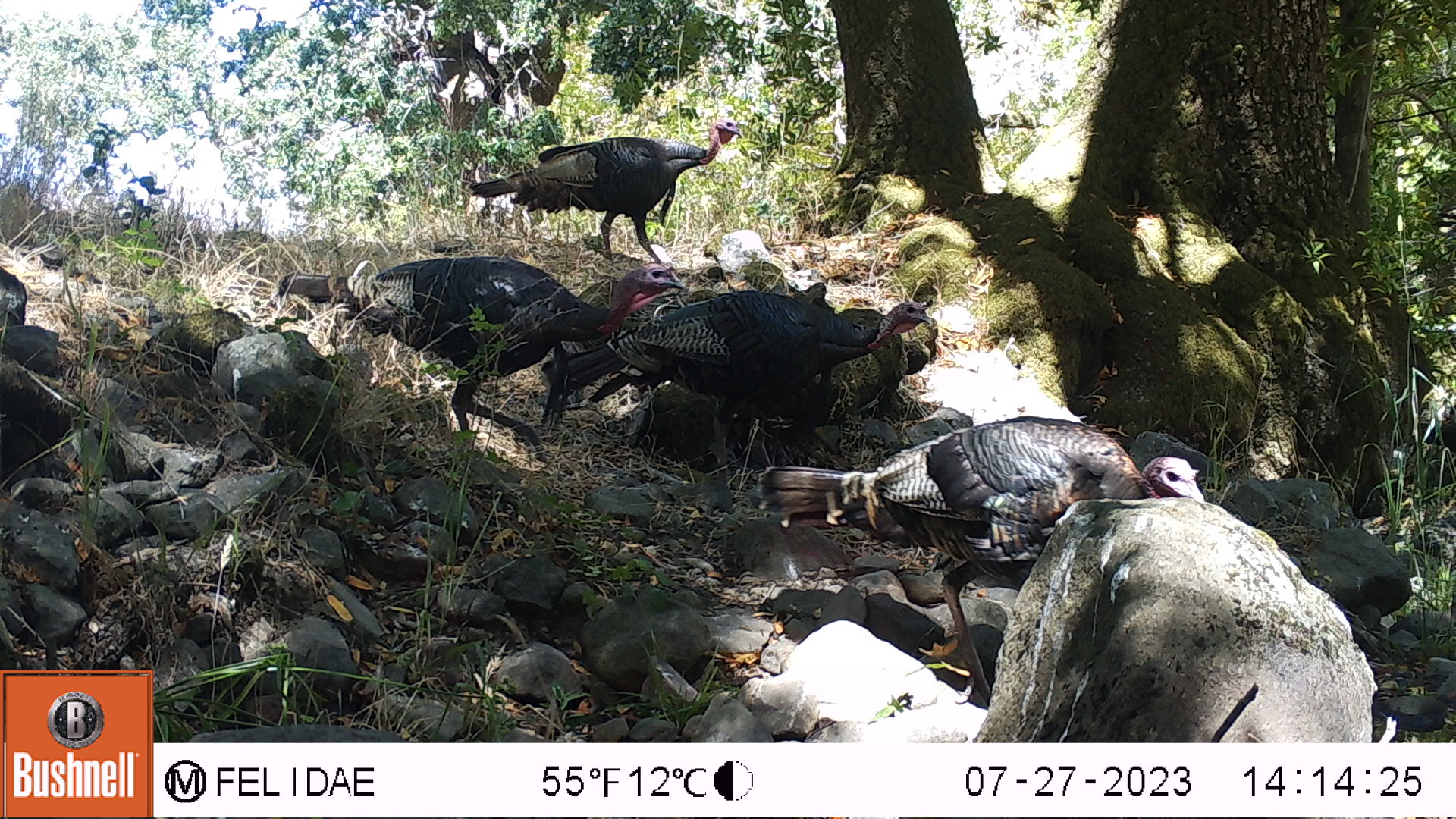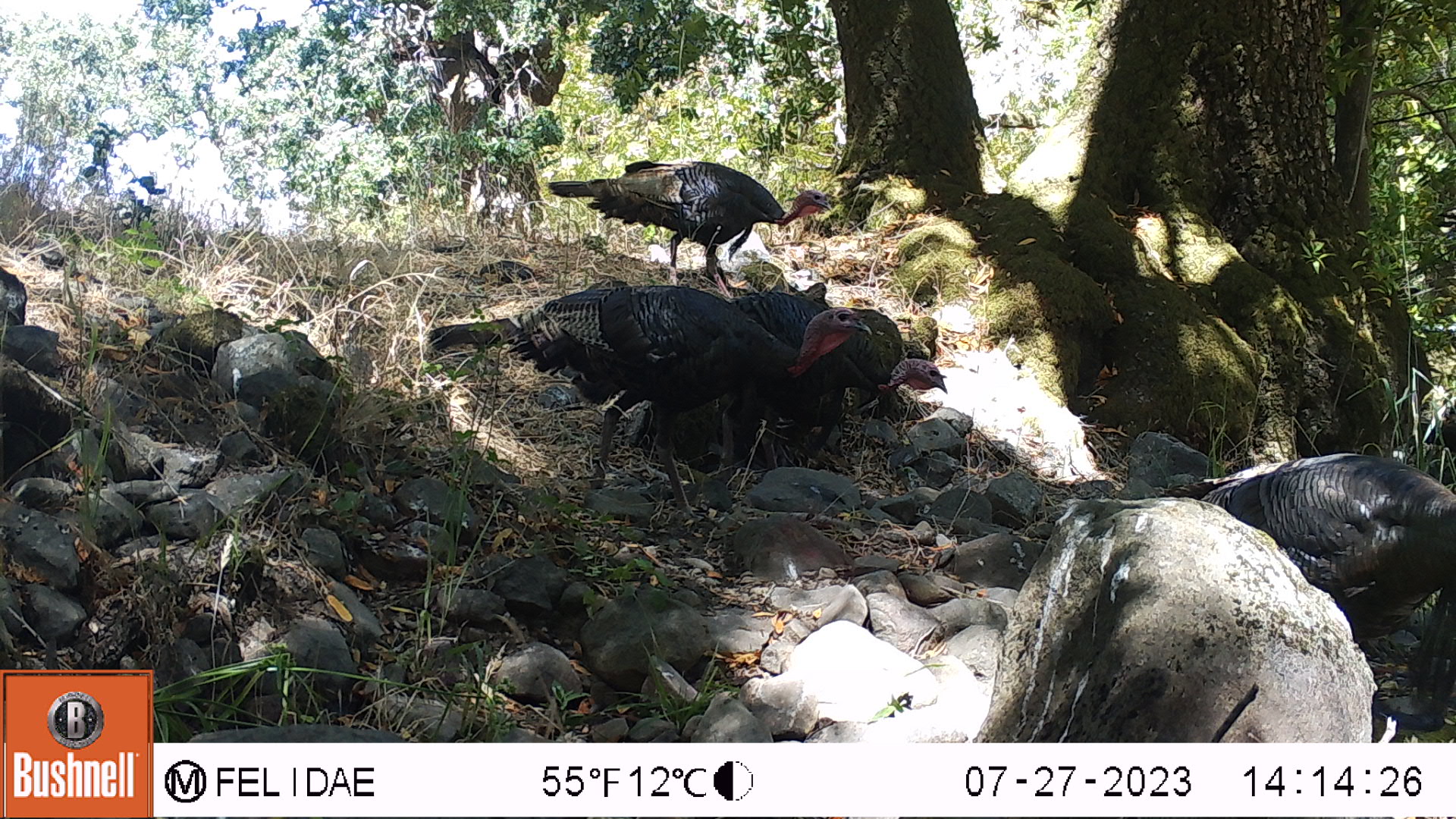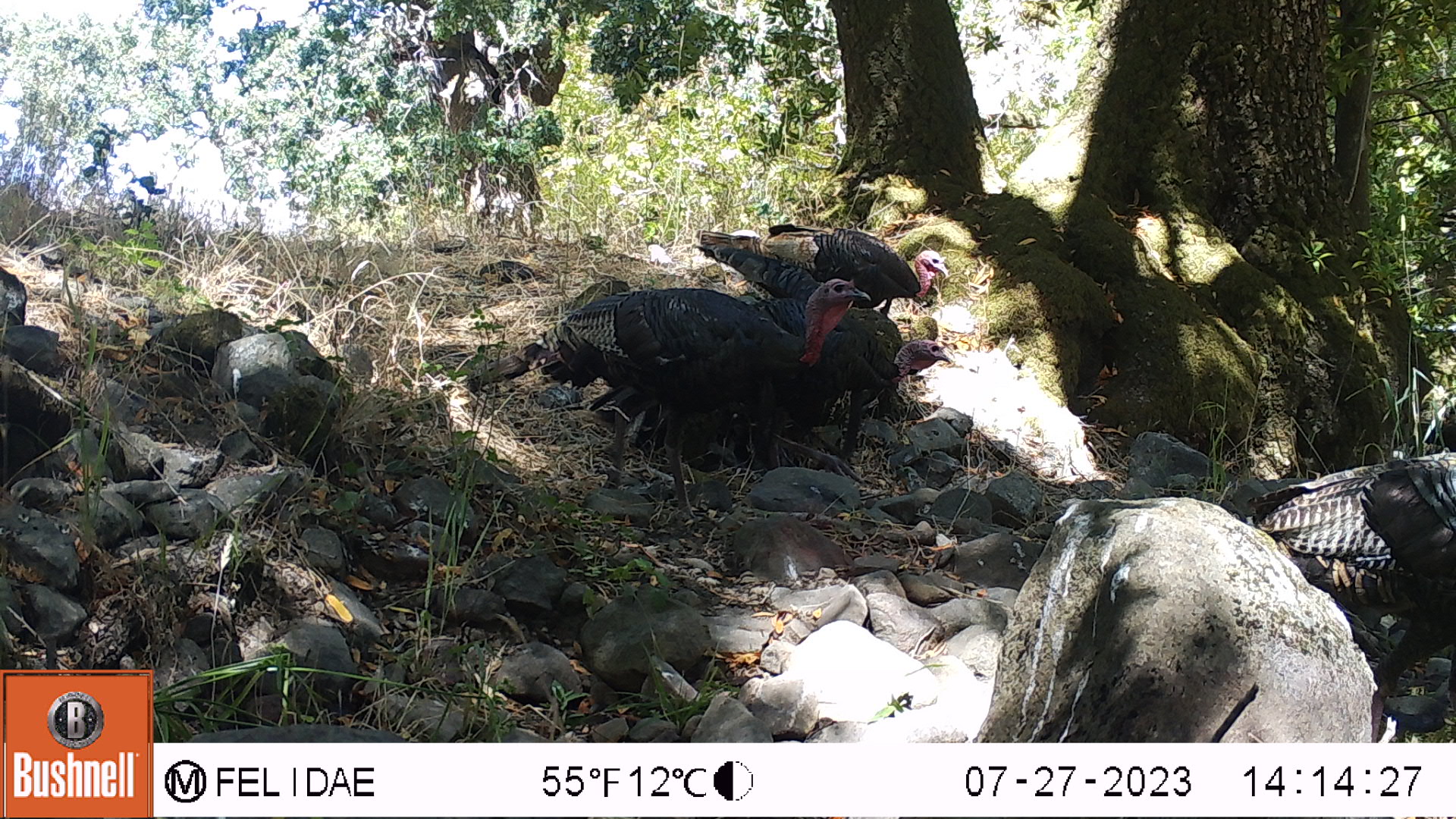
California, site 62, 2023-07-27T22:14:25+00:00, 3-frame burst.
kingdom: Animalia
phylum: Chordata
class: Aves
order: Galliformes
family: Phasianidae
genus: Meleagris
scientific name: Meleagris gallopavo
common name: turkey